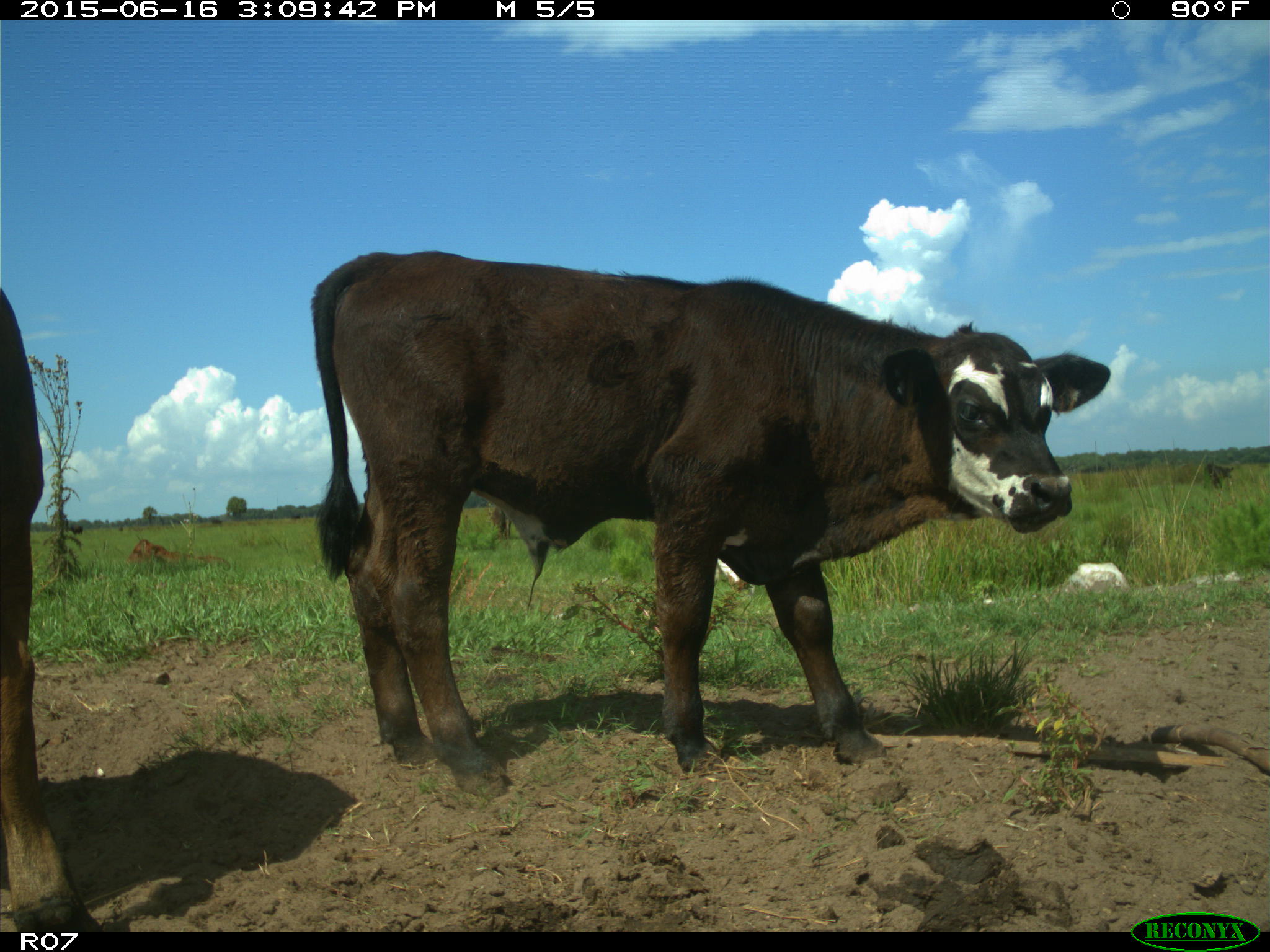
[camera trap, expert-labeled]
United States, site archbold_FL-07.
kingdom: Animalia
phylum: Chordata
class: Mammalia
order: Artiodactyla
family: Bovidae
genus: Bos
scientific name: Bos taurus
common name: domestic cow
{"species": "Bos taurus (domestic cow)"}